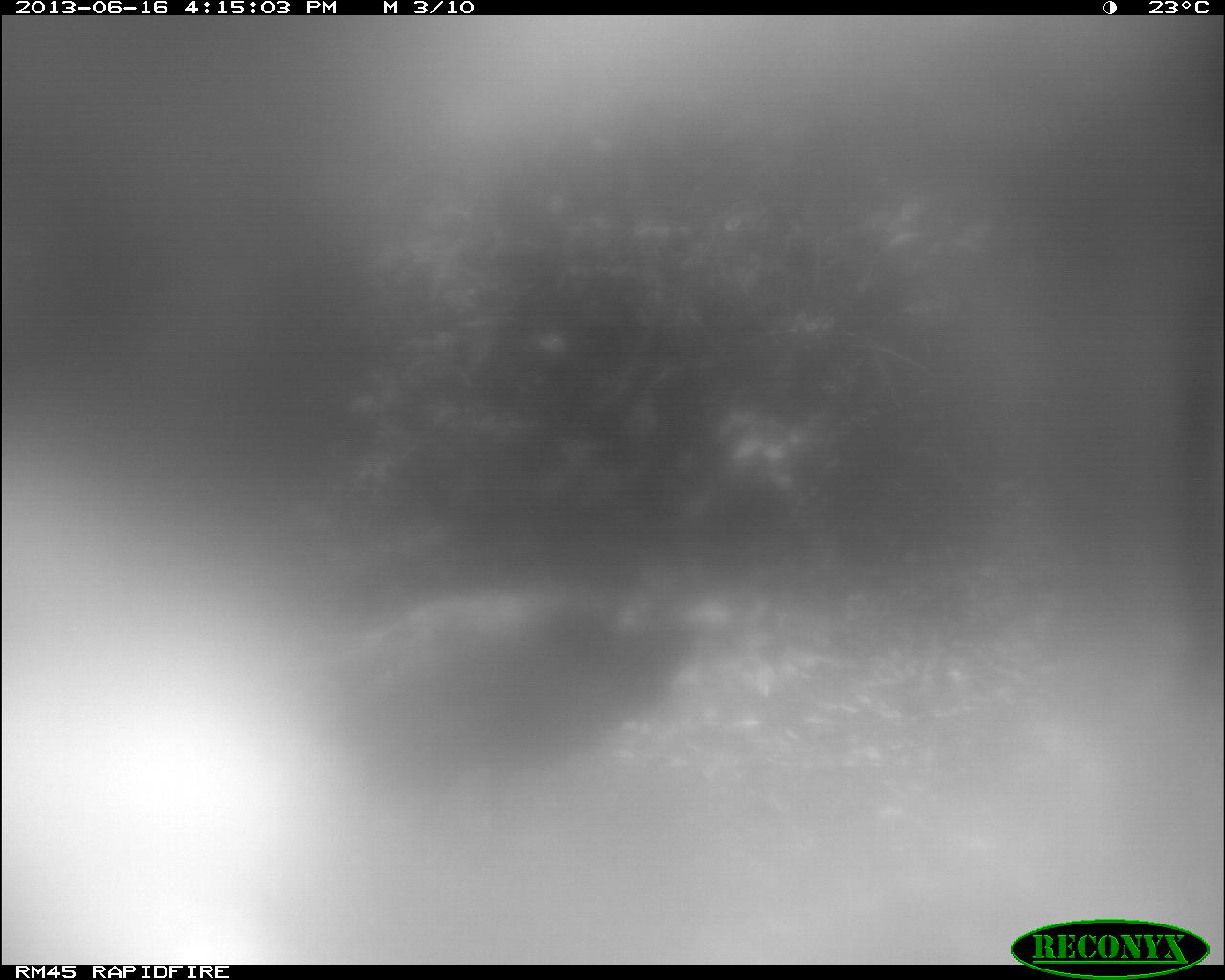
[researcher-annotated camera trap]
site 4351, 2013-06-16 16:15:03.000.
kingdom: Animalia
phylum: Chordata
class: Aves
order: Galliformes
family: Phasianidae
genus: Meleagris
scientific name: Meleagris ocellata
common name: ocellated turkey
Meleagris ocellata (ocellated turkey), count 1.